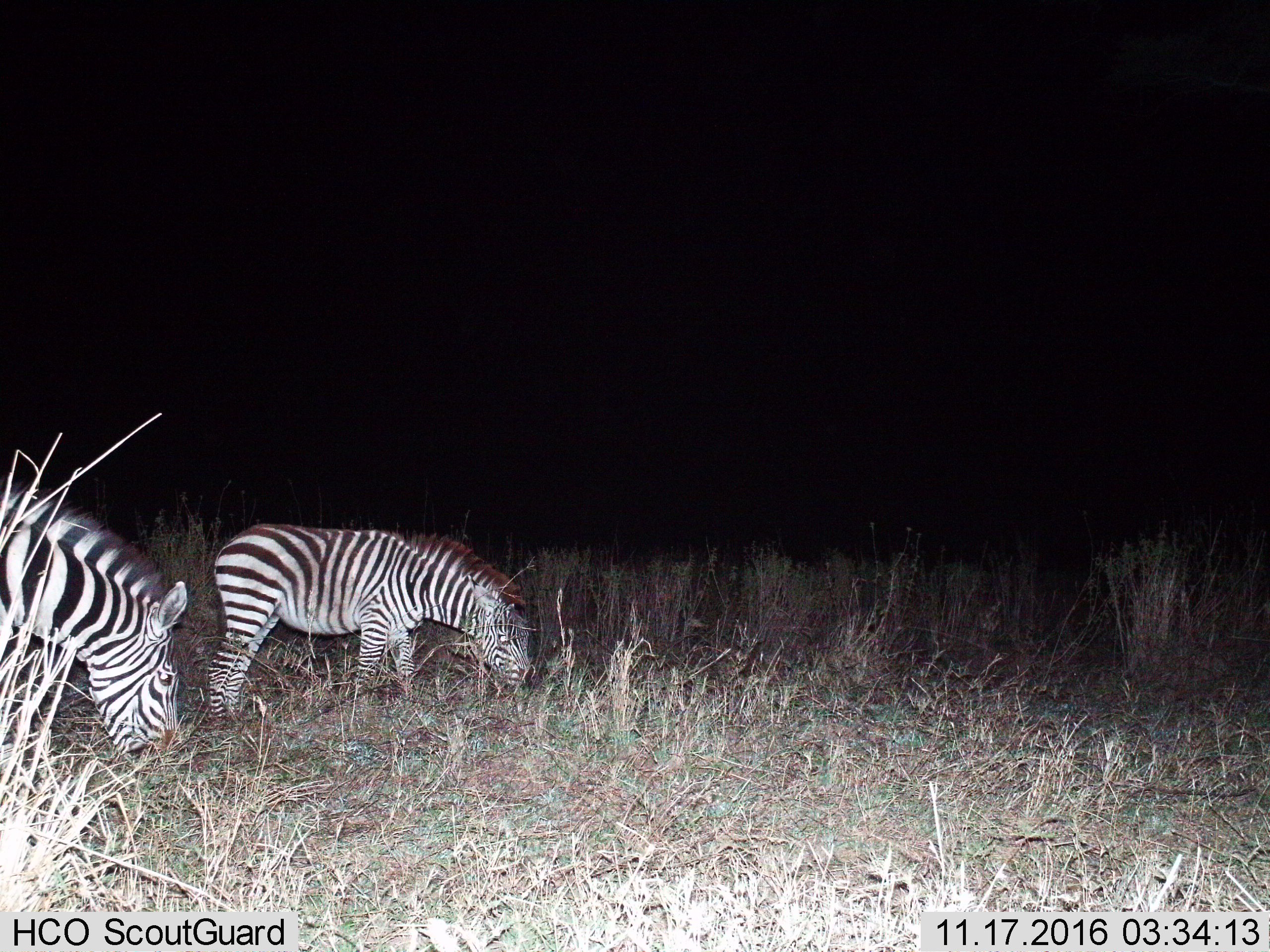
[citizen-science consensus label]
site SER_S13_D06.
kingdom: Animalia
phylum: Chordata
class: Mammalia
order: Perissodactyla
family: Equidae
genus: Equus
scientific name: Equus quagga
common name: plains zebra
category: zebraplains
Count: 2.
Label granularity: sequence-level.